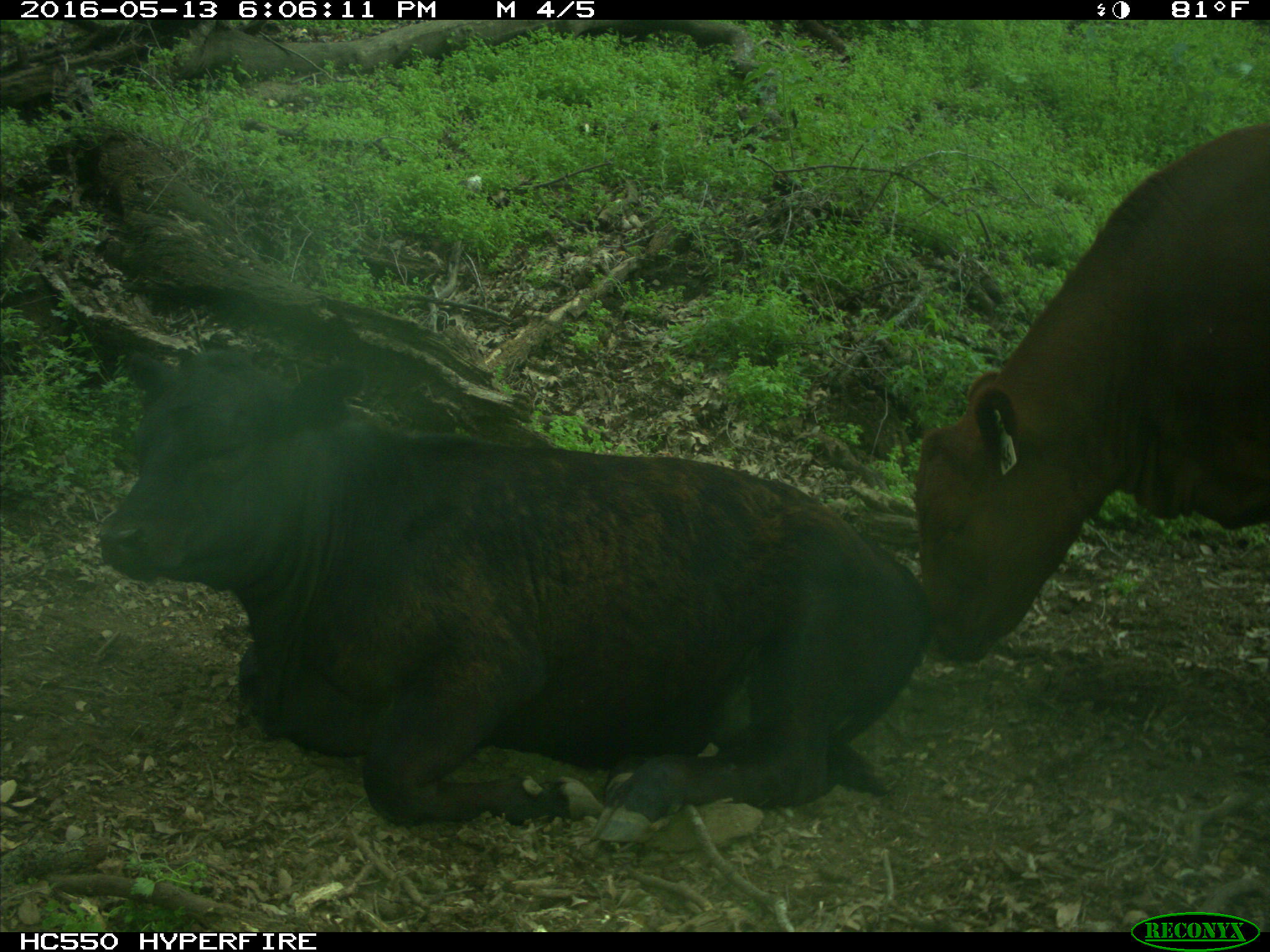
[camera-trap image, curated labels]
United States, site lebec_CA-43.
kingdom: Animalia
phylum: Chordata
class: Mammalia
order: Artiodactyla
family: Bovidae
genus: Bos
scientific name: Bos taurus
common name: domestic cow